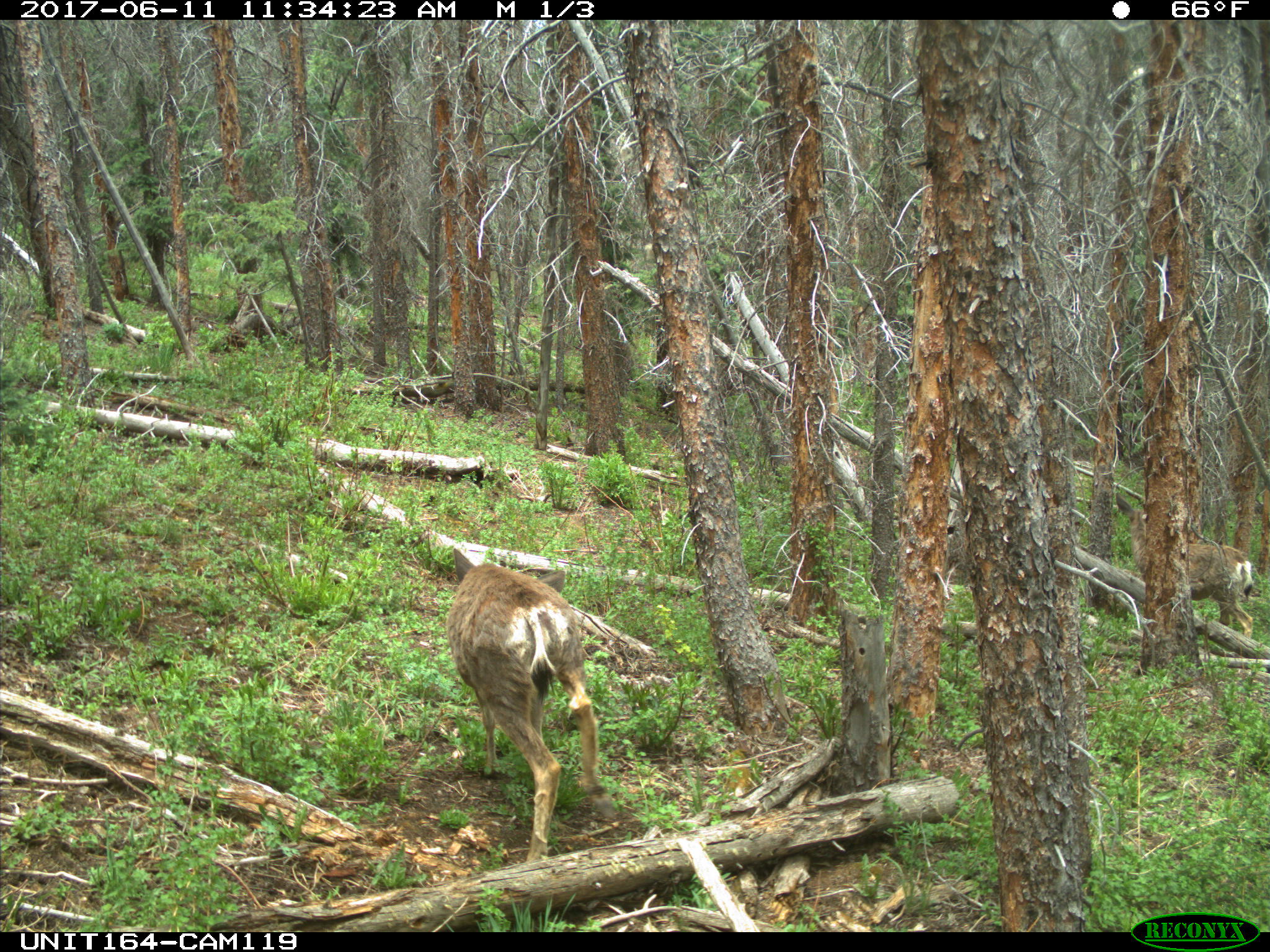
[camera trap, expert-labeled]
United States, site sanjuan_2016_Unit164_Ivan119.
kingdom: Animalia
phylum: Chordata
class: Mammalia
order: Artiodactyla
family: Cervidae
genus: Odocoileus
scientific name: Odocoileus hemionus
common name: mule deer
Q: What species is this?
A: Odocoileus hemionus (mule deer).